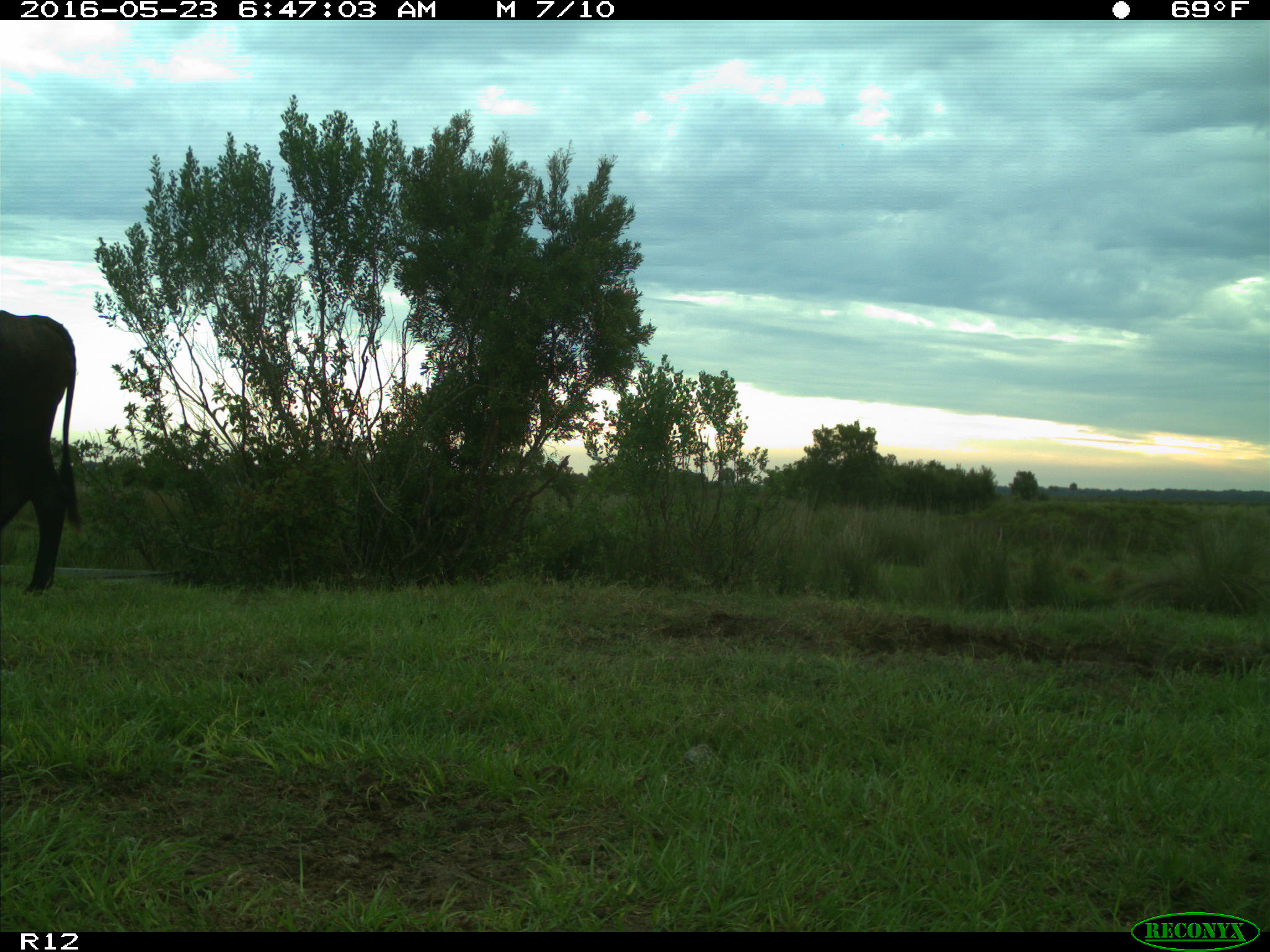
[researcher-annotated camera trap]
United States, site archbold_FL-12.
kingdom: Animalia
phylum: Chordata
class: Mammalia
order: Artiodactyla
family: Bovidae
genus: Bos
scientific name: Bos taurus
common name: domestic cow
Bos taurus (domestic cow).